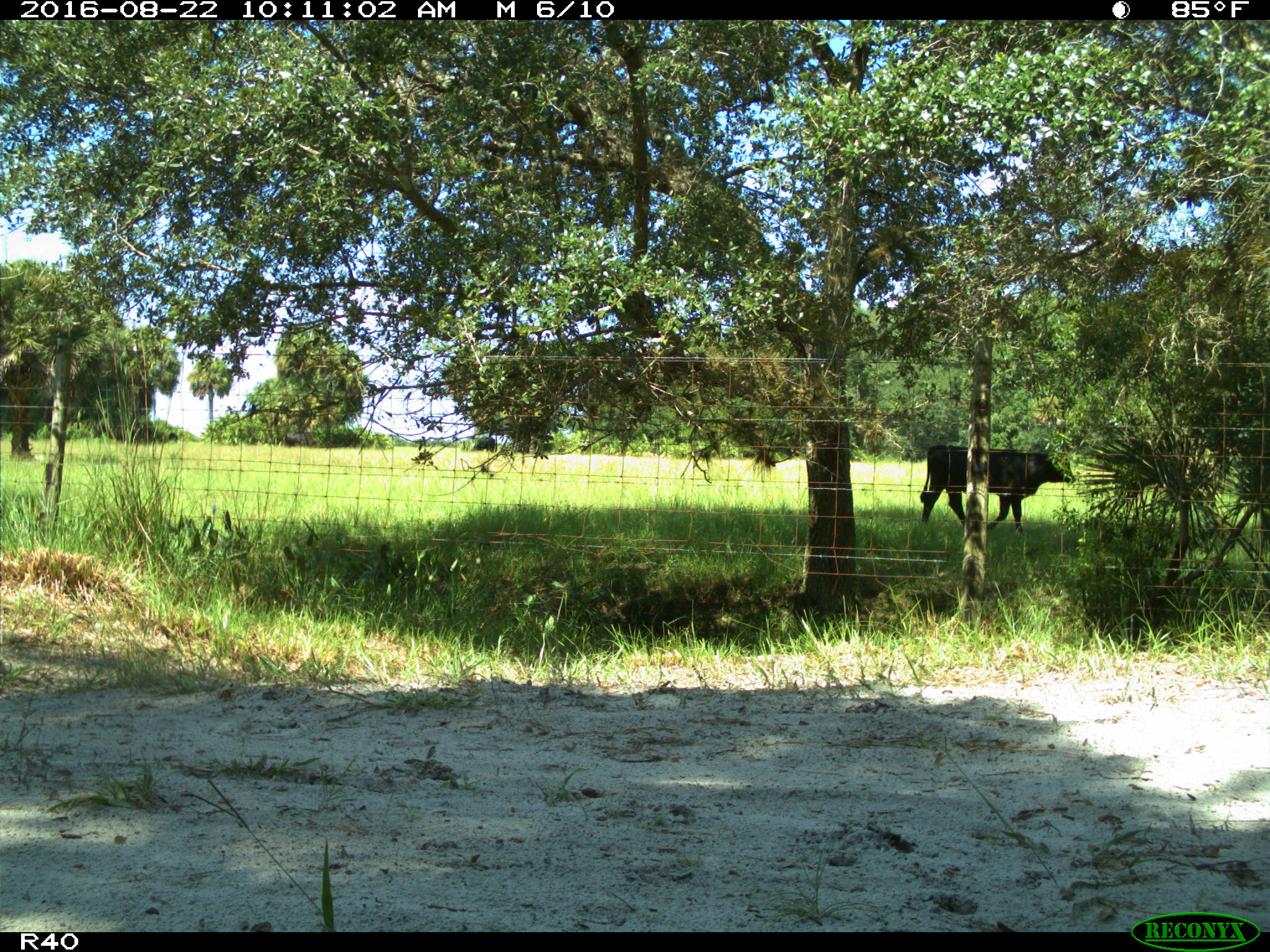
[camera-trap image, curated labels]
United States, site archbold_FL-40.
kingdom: Animalia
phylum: Chordata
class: Mammalia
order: Artiodactyla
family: Bovidae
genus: Bos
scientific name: Bos taurus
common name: domestic cow